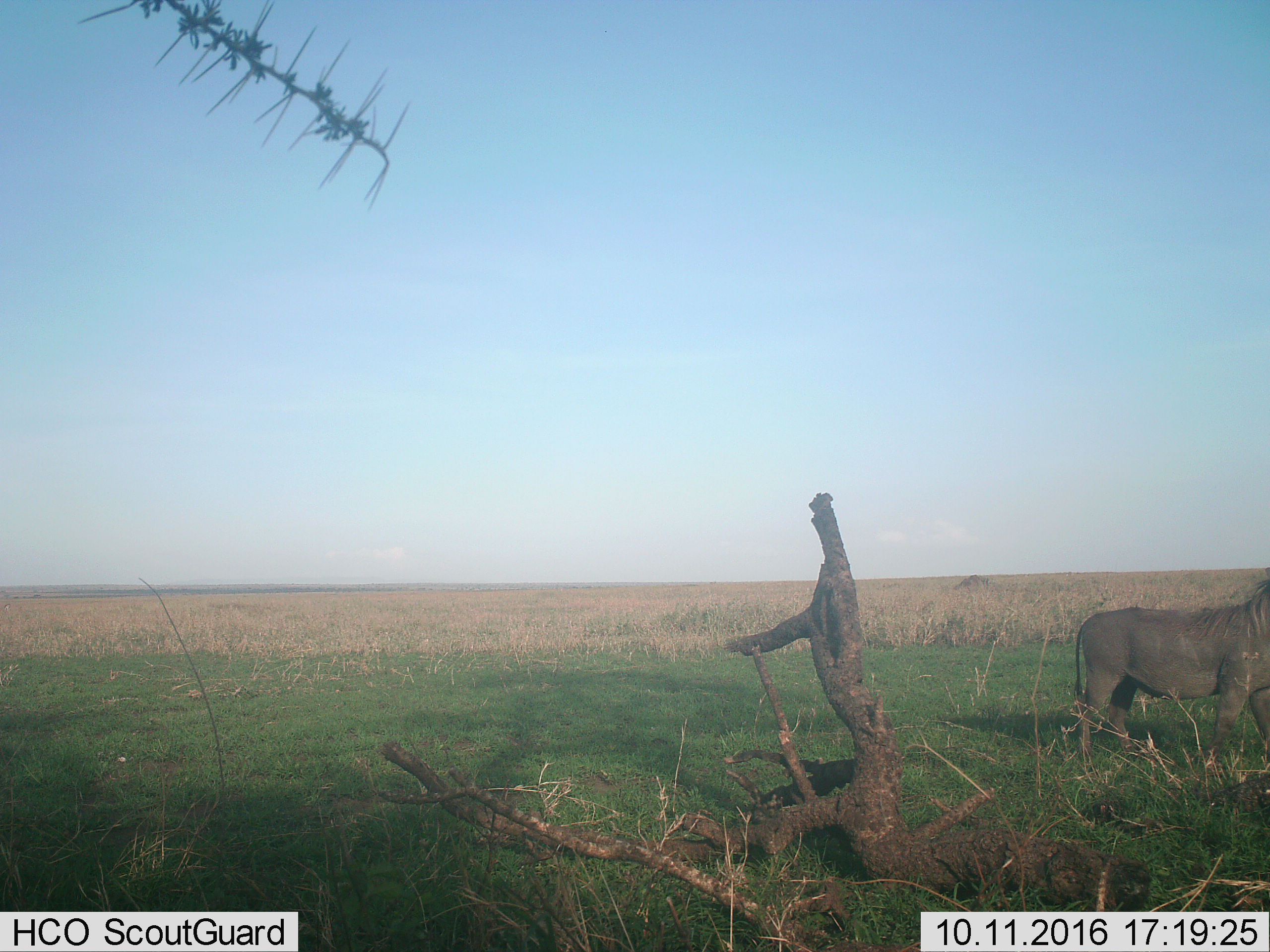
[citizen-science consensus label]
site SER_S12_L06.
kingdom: Animalia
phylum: Chordata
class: Mammalia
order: Artiodactyla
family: Suidae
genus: Phacochoerus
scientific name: Phacochoerus africanus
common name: warthog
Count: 1.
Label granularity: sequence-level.